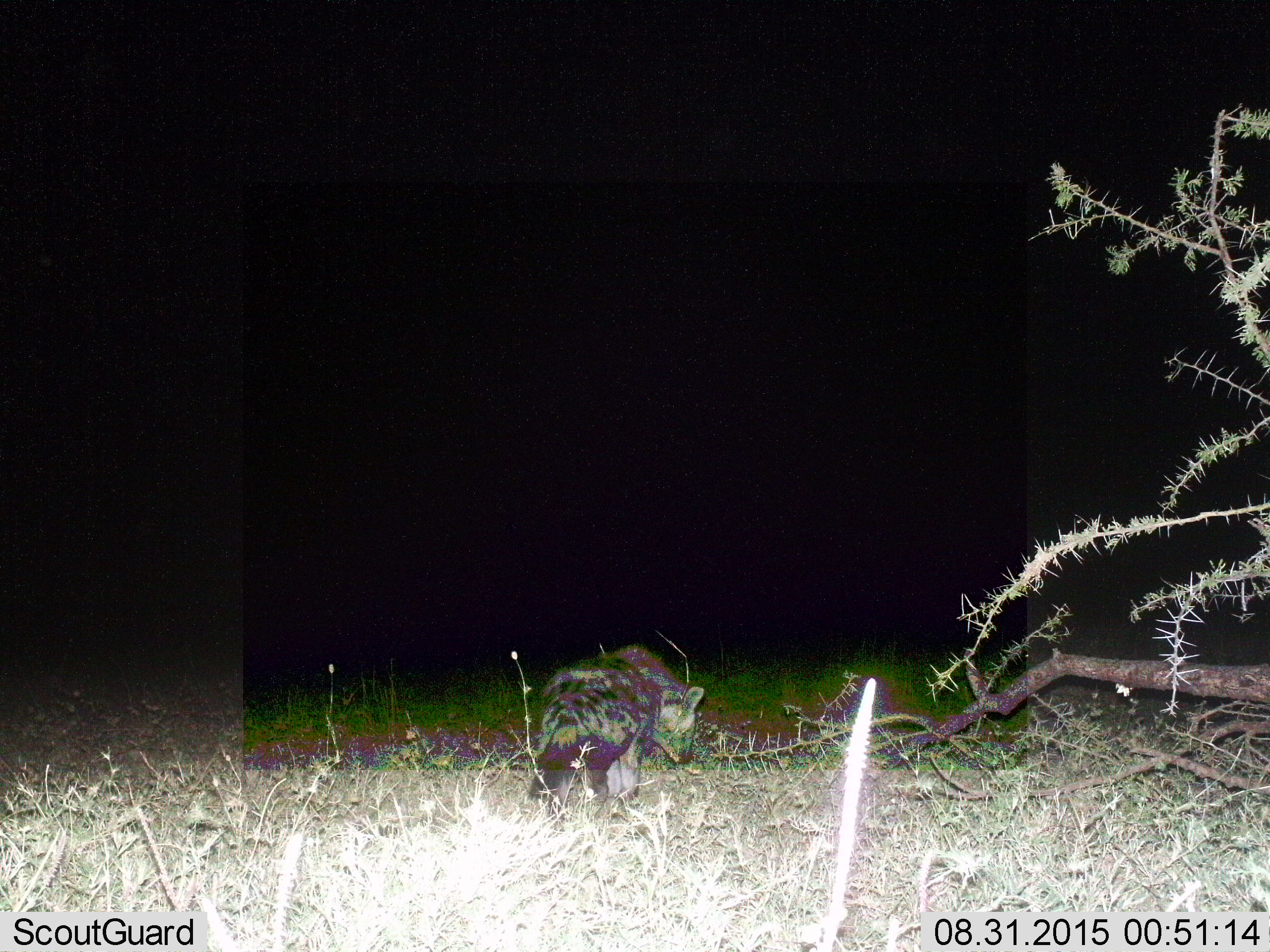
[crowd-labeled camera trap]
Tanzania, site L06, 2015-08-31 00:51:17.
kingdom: Animalia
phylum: Chordata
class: Mammalia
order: Carnivora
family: Hyaenidae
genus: Crocuta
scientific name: Crocuta crocuta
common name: spotted hyena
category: hyenaspotted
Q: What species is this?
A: Hyenaspotted (spotted hyena) (Crocuta crocuta).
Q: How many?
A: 1.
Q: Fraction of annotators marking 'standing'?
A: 43%.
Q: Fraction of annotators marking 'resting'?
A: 0%.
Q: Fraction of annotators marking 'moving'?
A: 57%.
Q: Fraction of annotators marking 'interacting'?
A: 0%.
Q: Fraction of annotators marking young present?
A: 0%.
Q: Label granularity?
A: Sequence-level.